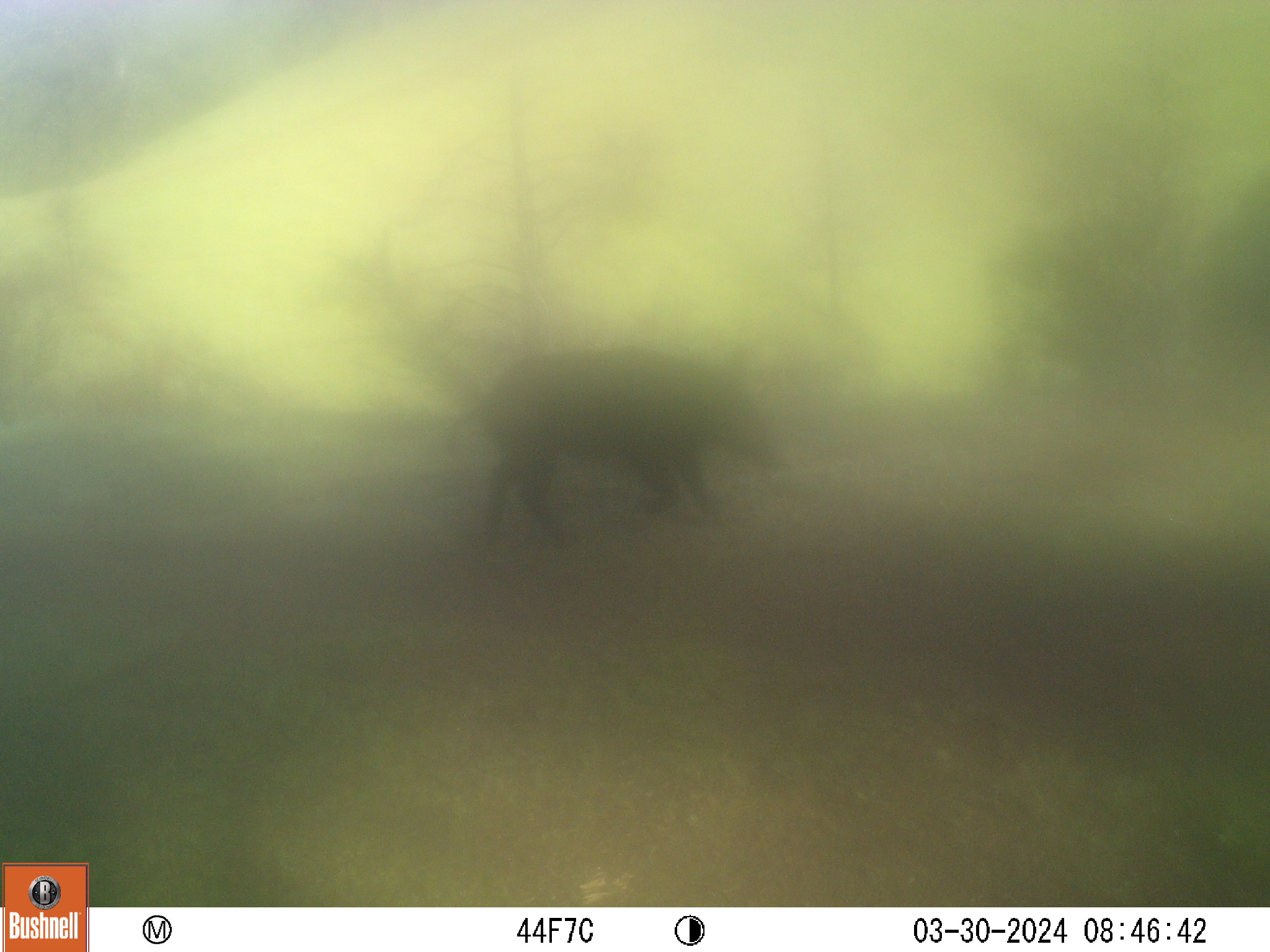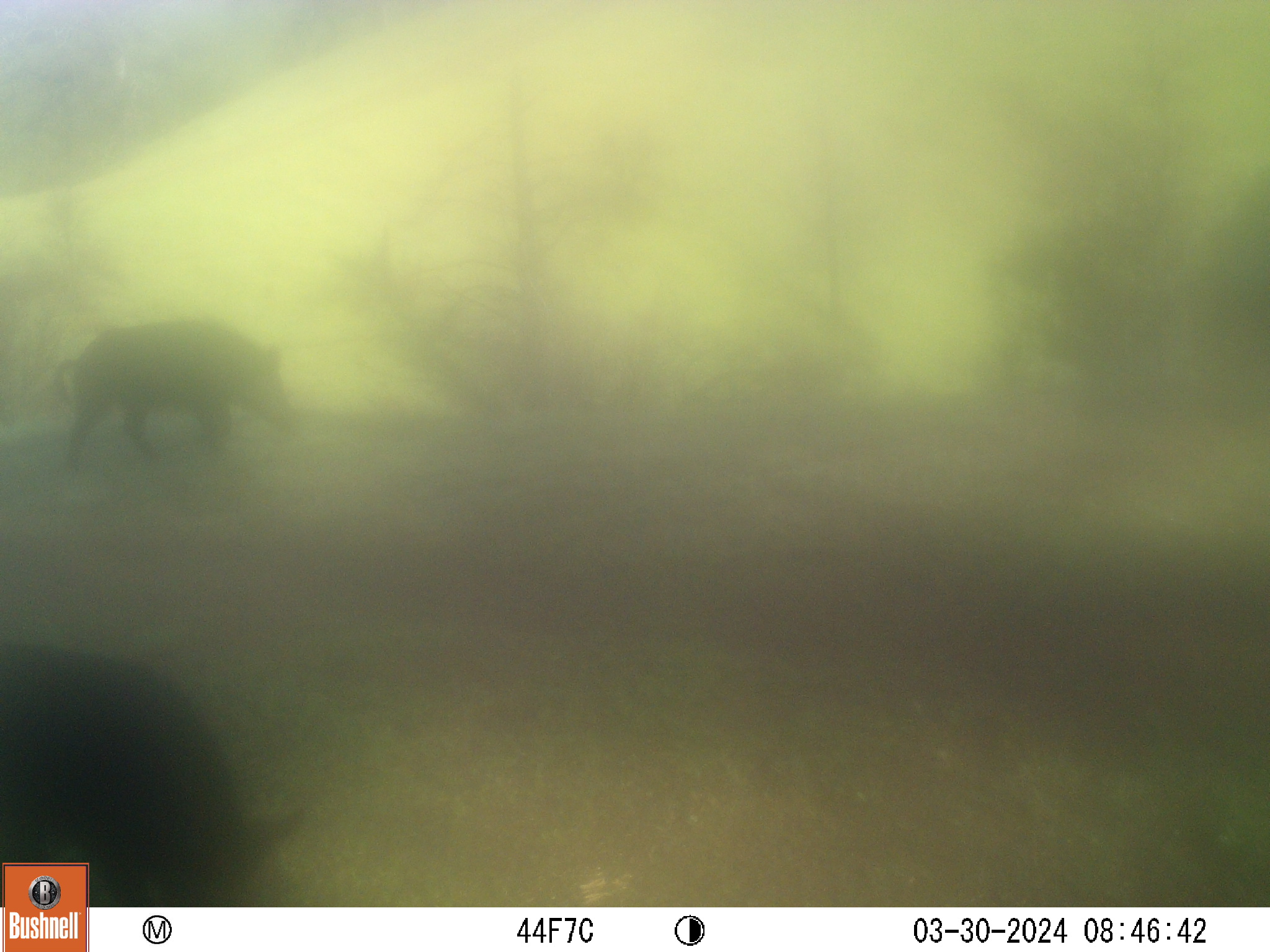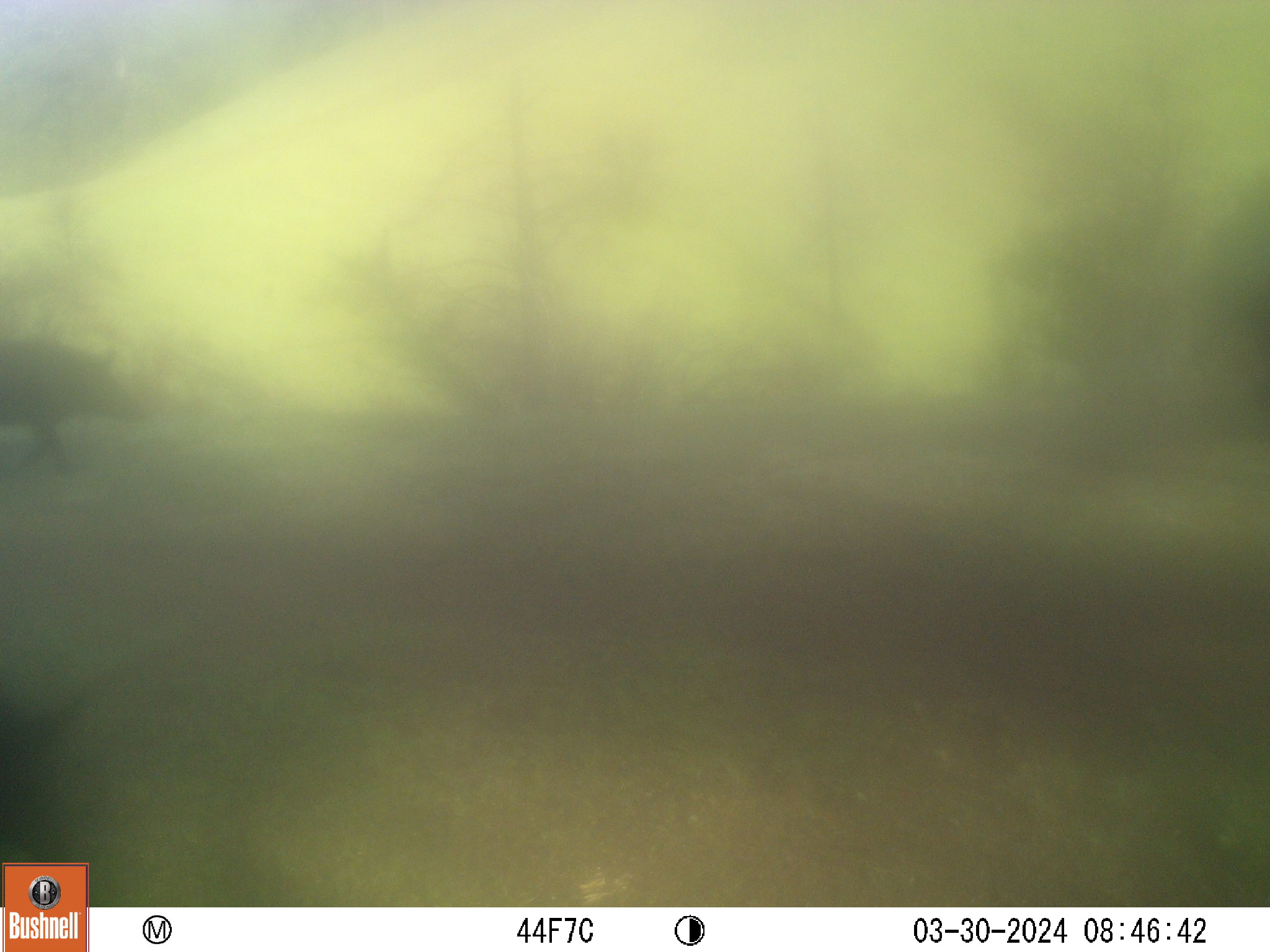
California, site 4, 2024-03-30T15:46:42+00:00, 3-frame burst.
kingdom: Animalia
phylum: Chordata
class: Mammalia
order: Artiodactyla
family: Suidae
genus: Sus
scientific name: Sus scrofa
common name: wild boar